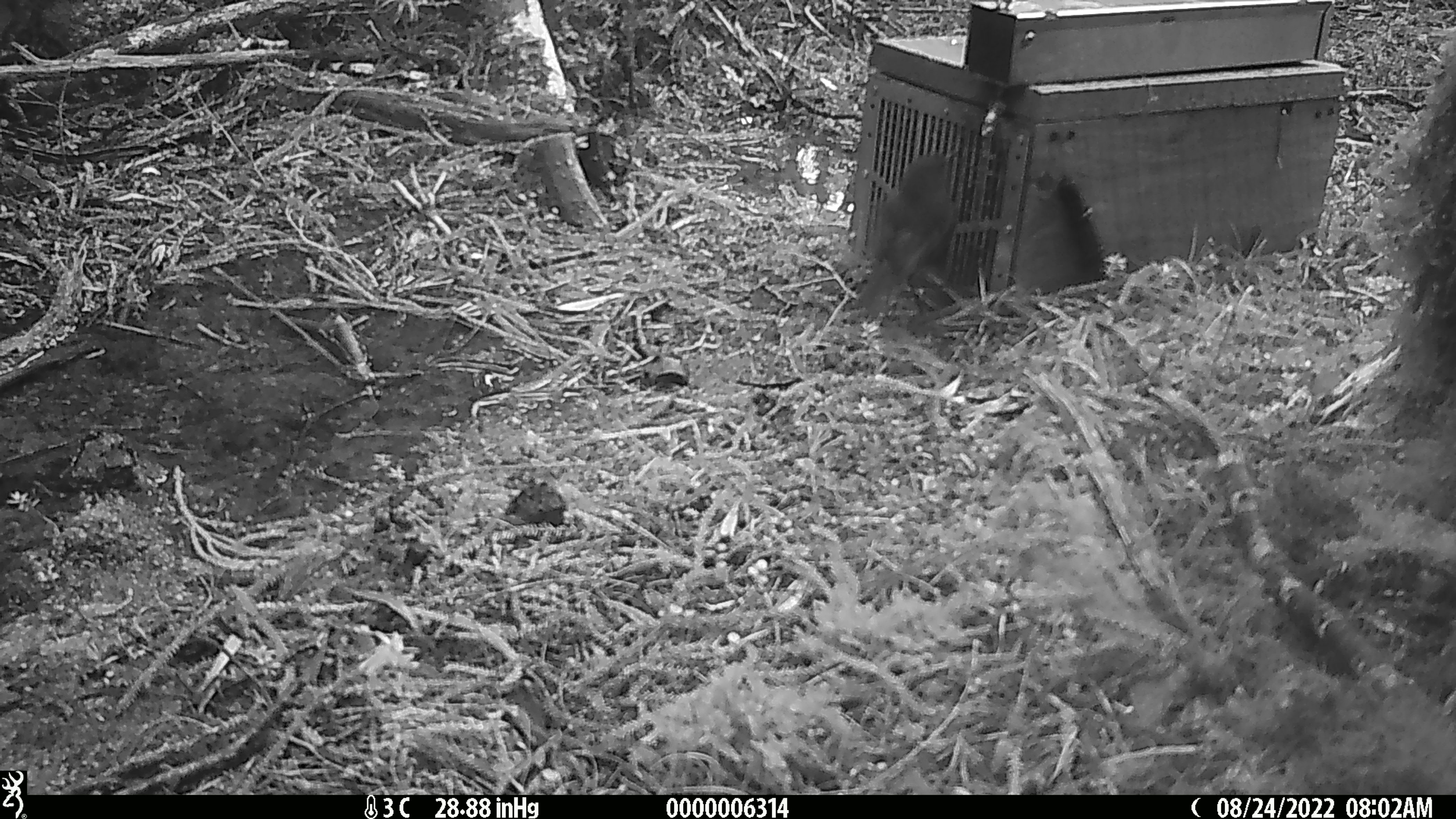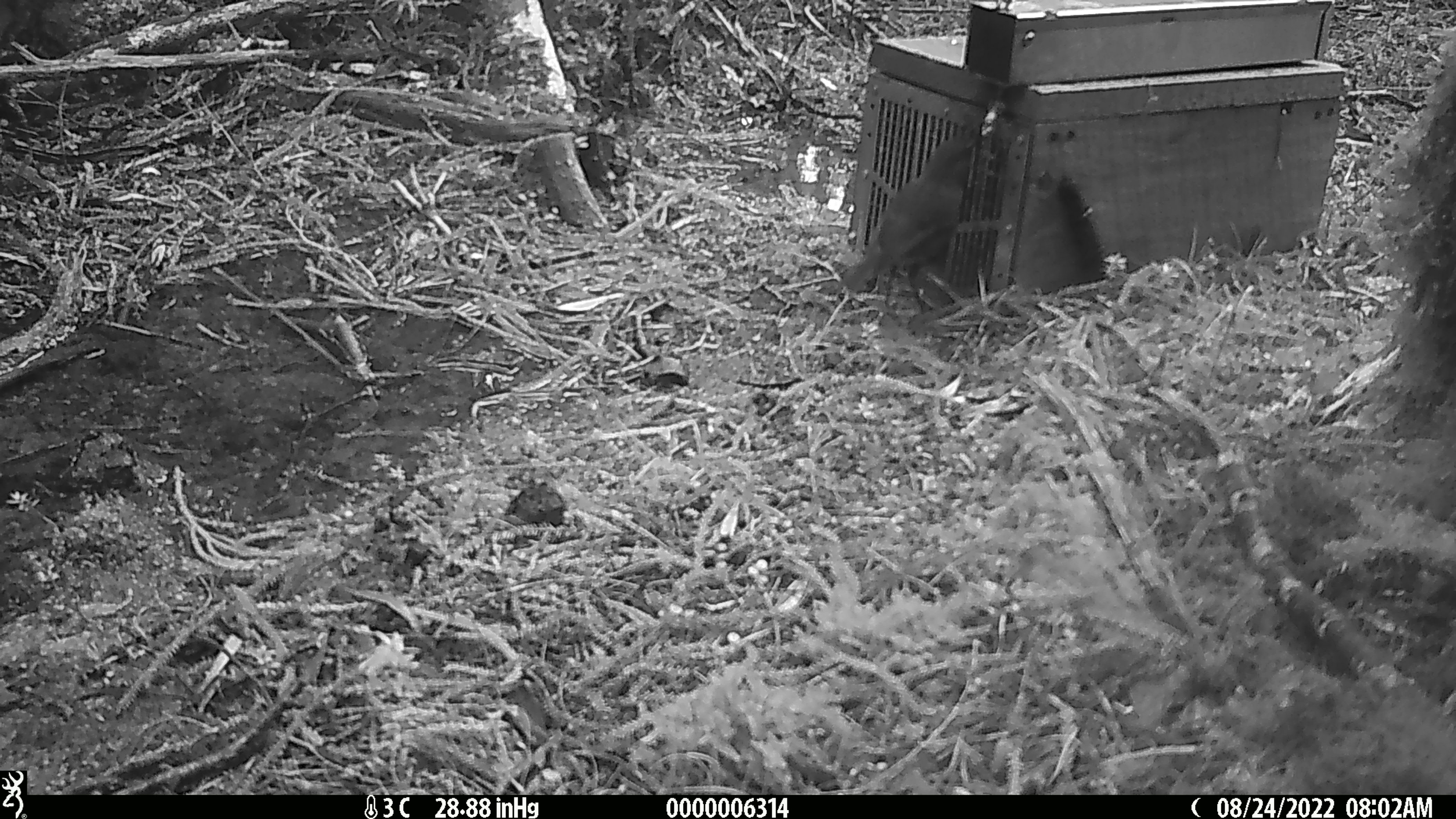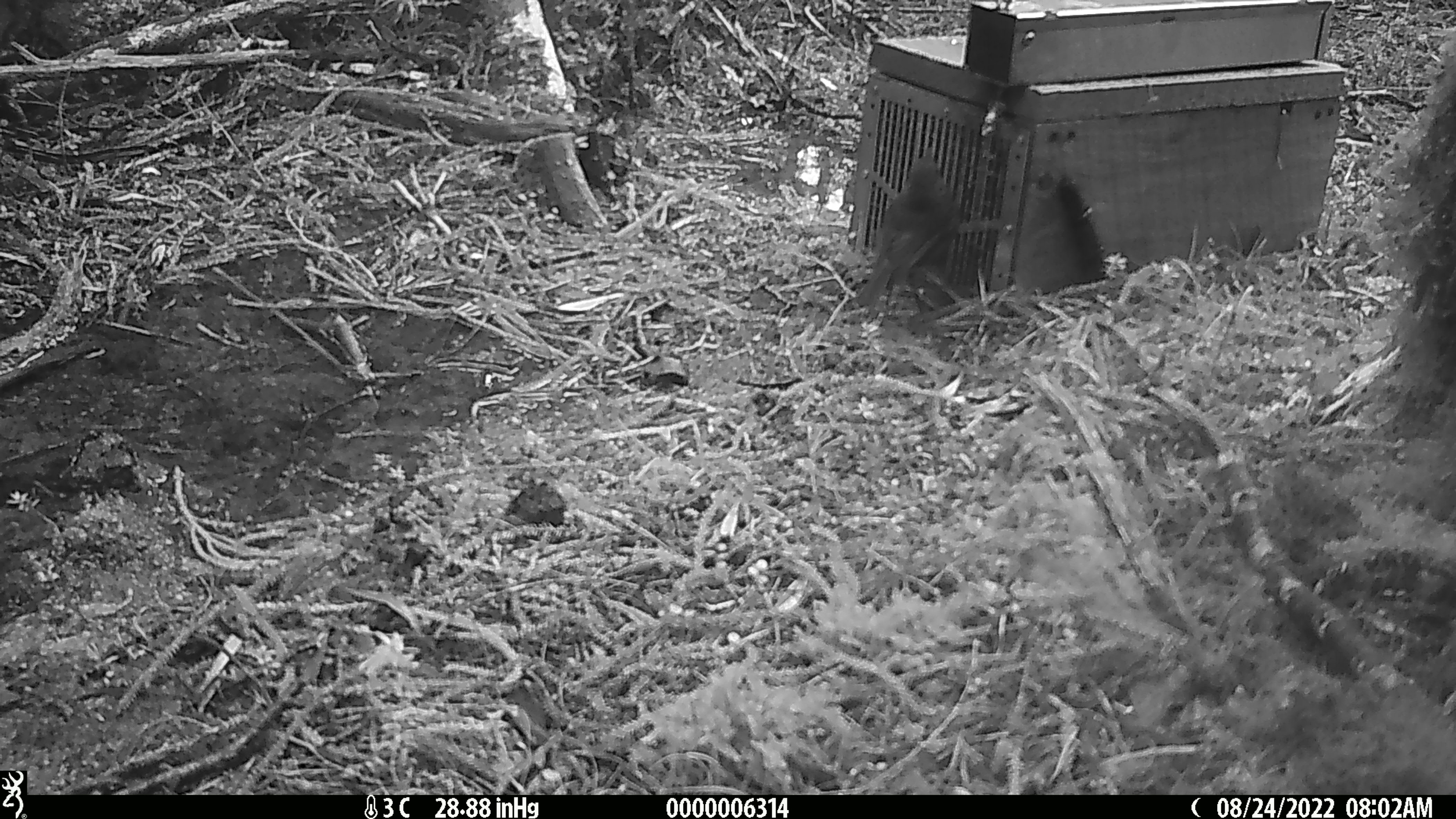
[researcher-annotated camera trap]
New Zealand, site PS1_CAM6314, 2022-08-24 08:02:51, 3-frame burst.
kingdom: Animalia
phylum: Chordata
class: Aves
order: Passeriformes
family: Petroicidae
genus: Petroica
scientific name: Petroica australis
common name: new zealand robin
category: robin